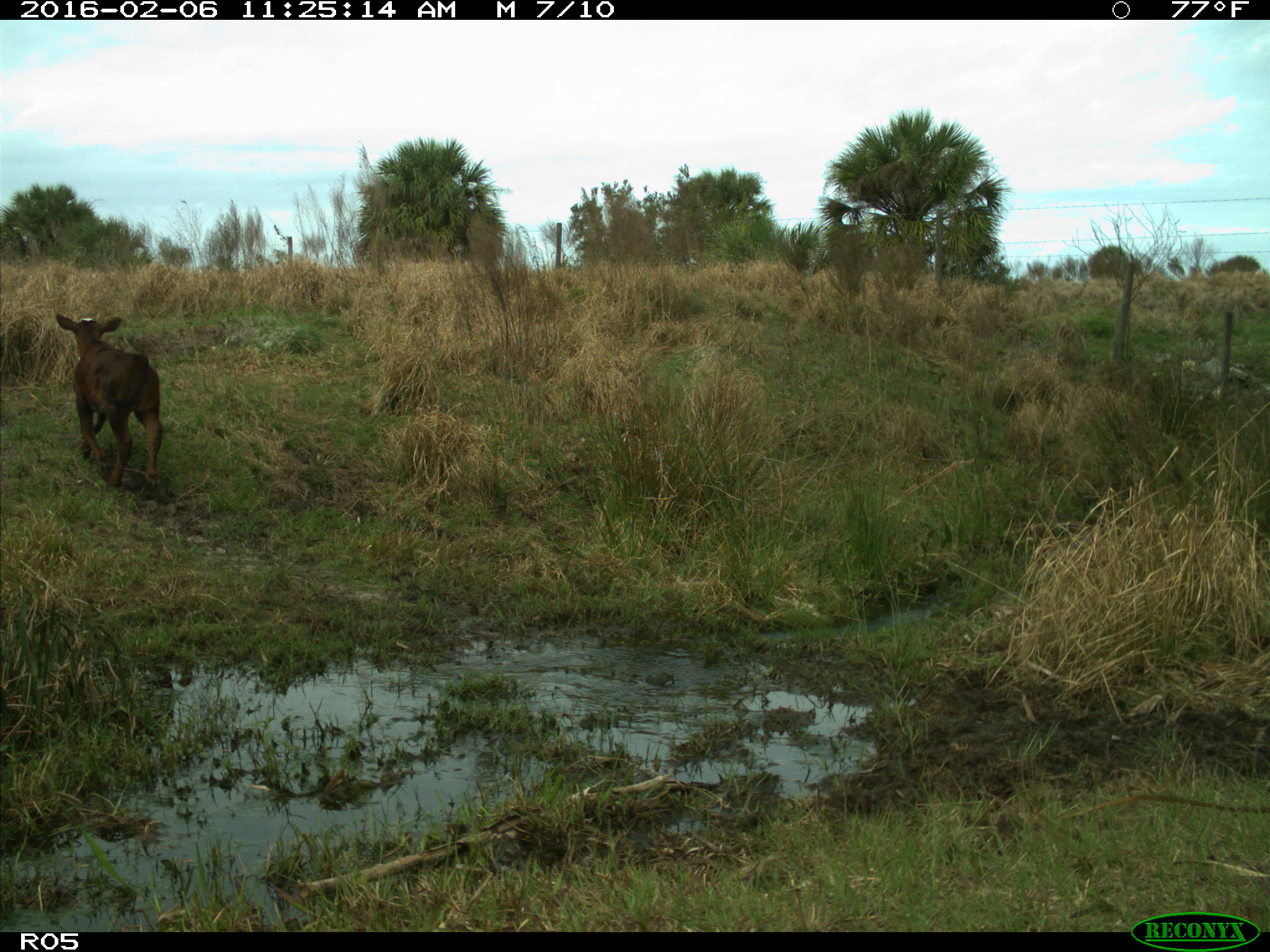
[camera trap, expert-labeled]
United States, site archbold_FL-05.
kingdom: Animalia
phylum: Chordata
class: Mammalia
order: Artiodactyla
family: Bovidae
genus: Bos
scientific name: Bos taurus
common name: domestic cow